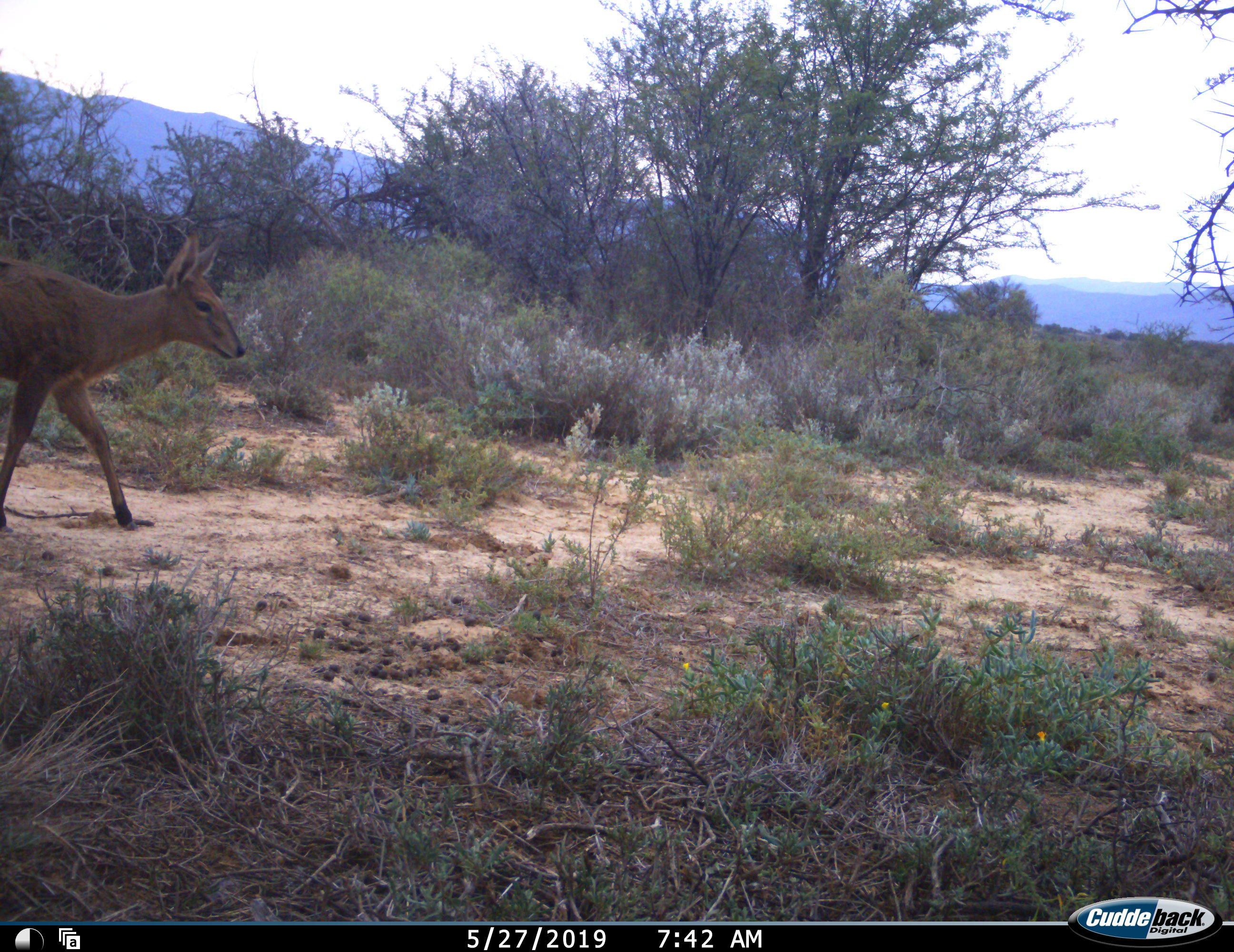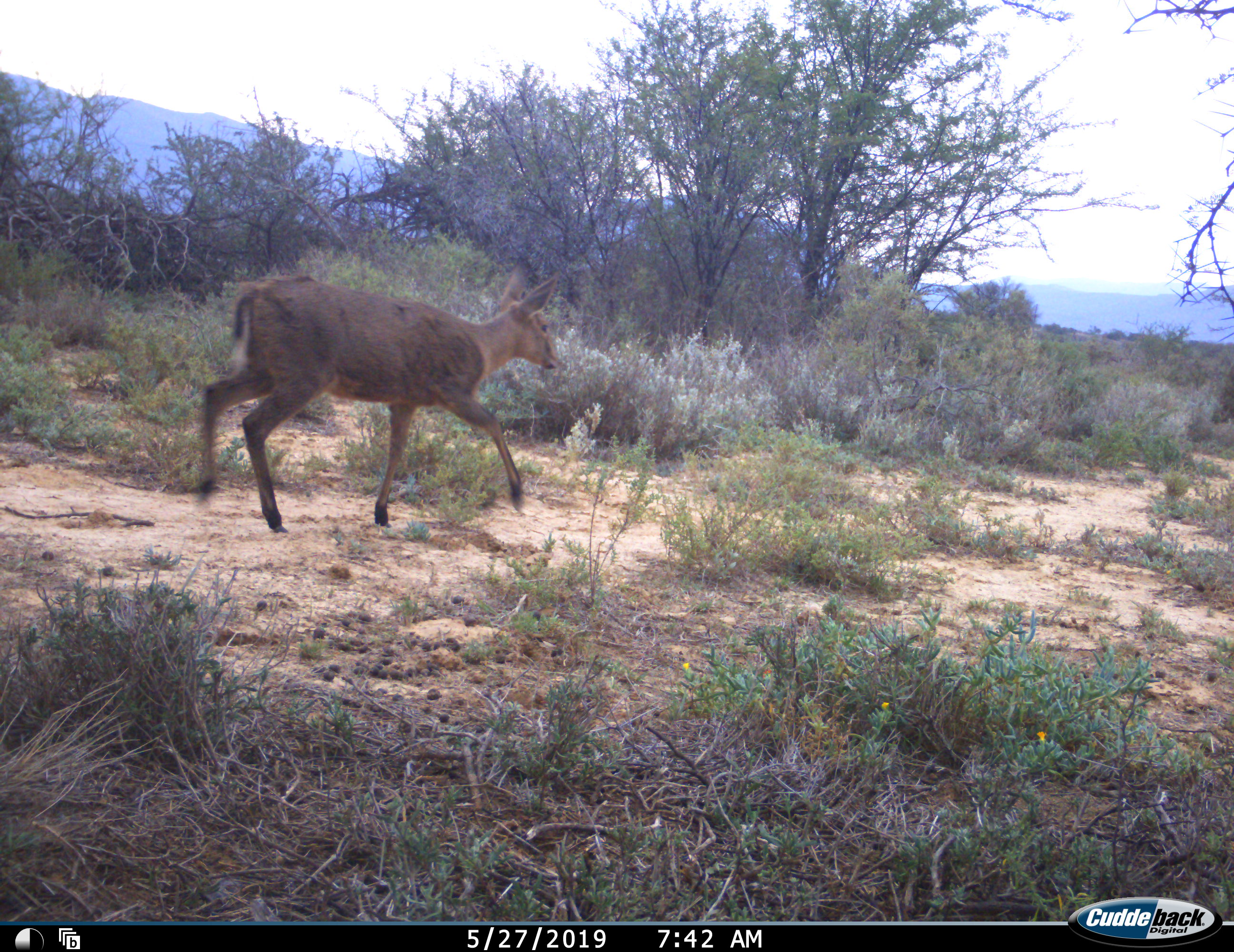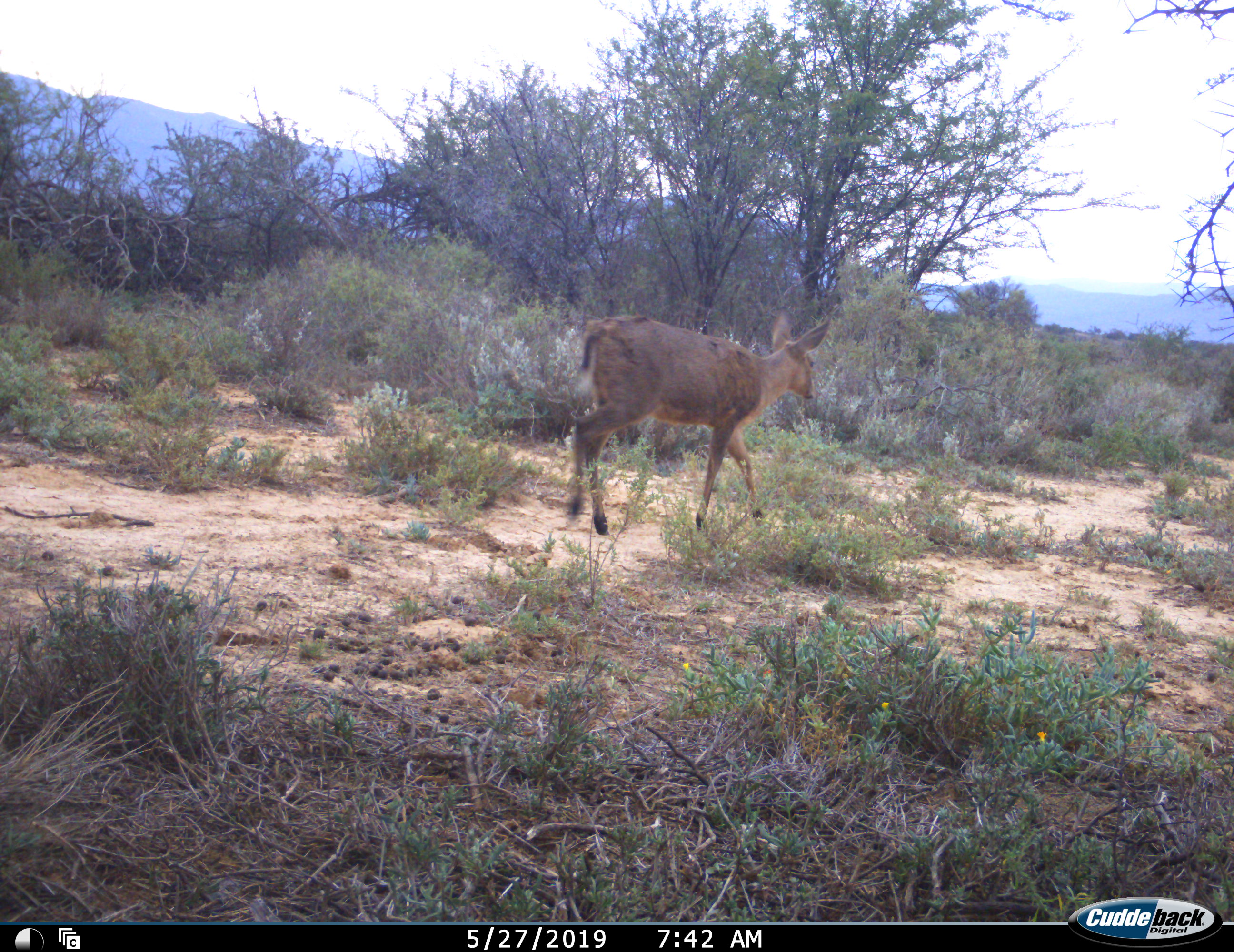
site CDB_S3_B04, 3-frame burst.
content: unidentified animal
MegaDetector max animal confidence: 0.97